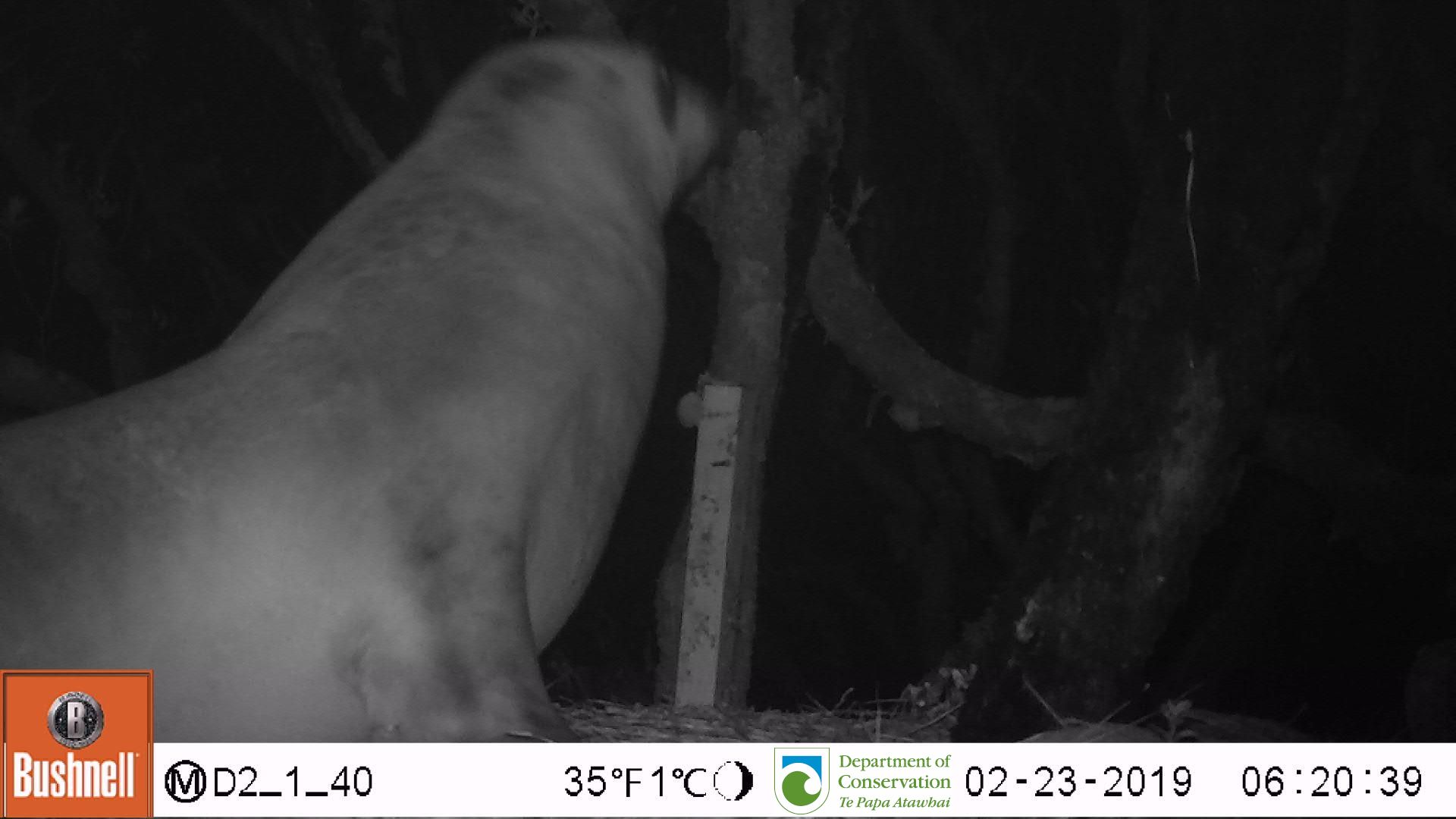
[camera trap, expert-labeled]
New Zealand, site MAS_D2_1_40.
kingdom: Animalia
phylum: Chordata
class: Mammalia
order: Carnivora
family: Otariidae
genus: Phocarctos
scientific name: Phocarctos hookeri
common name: new zealand sea lion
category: sealion